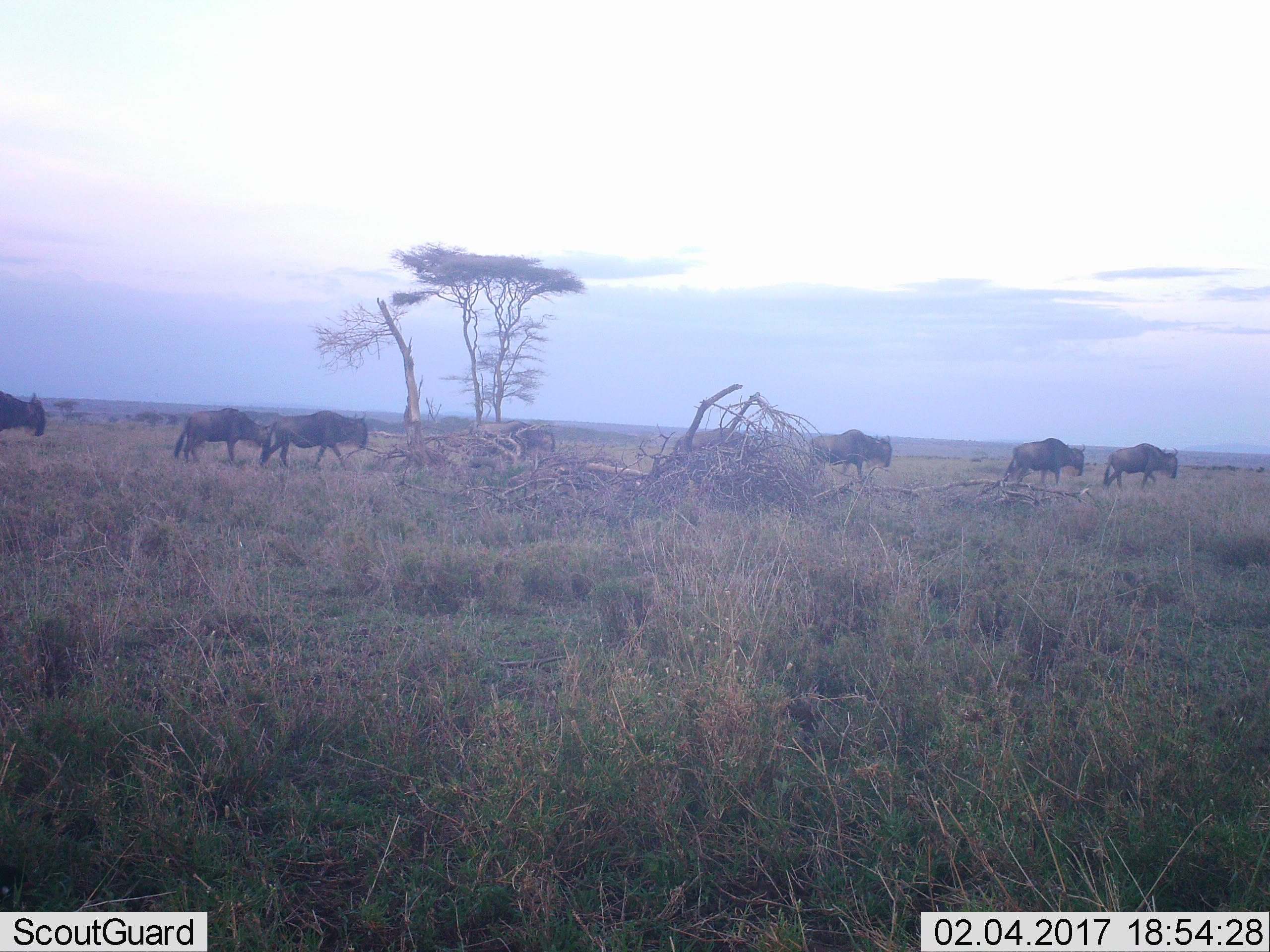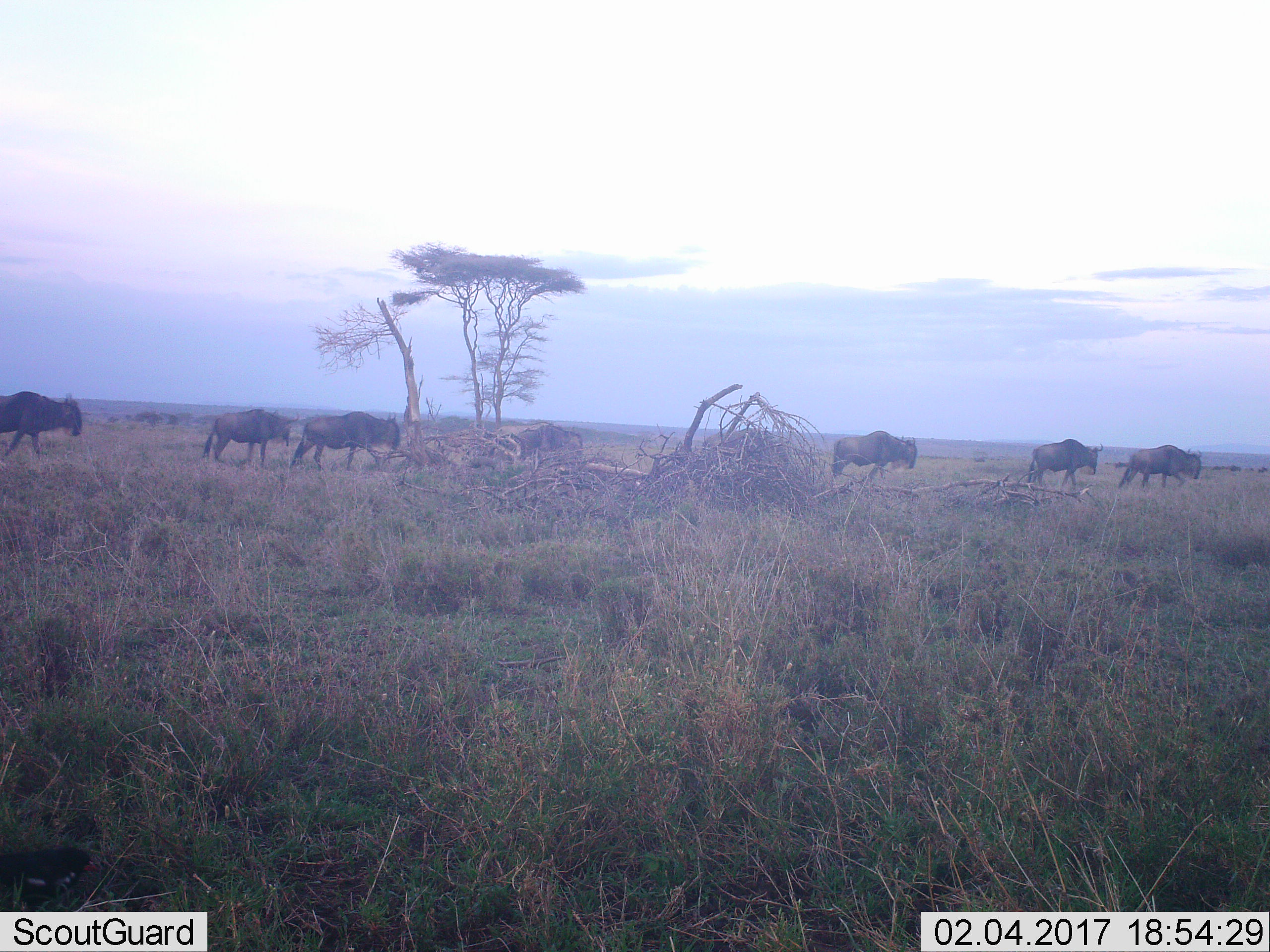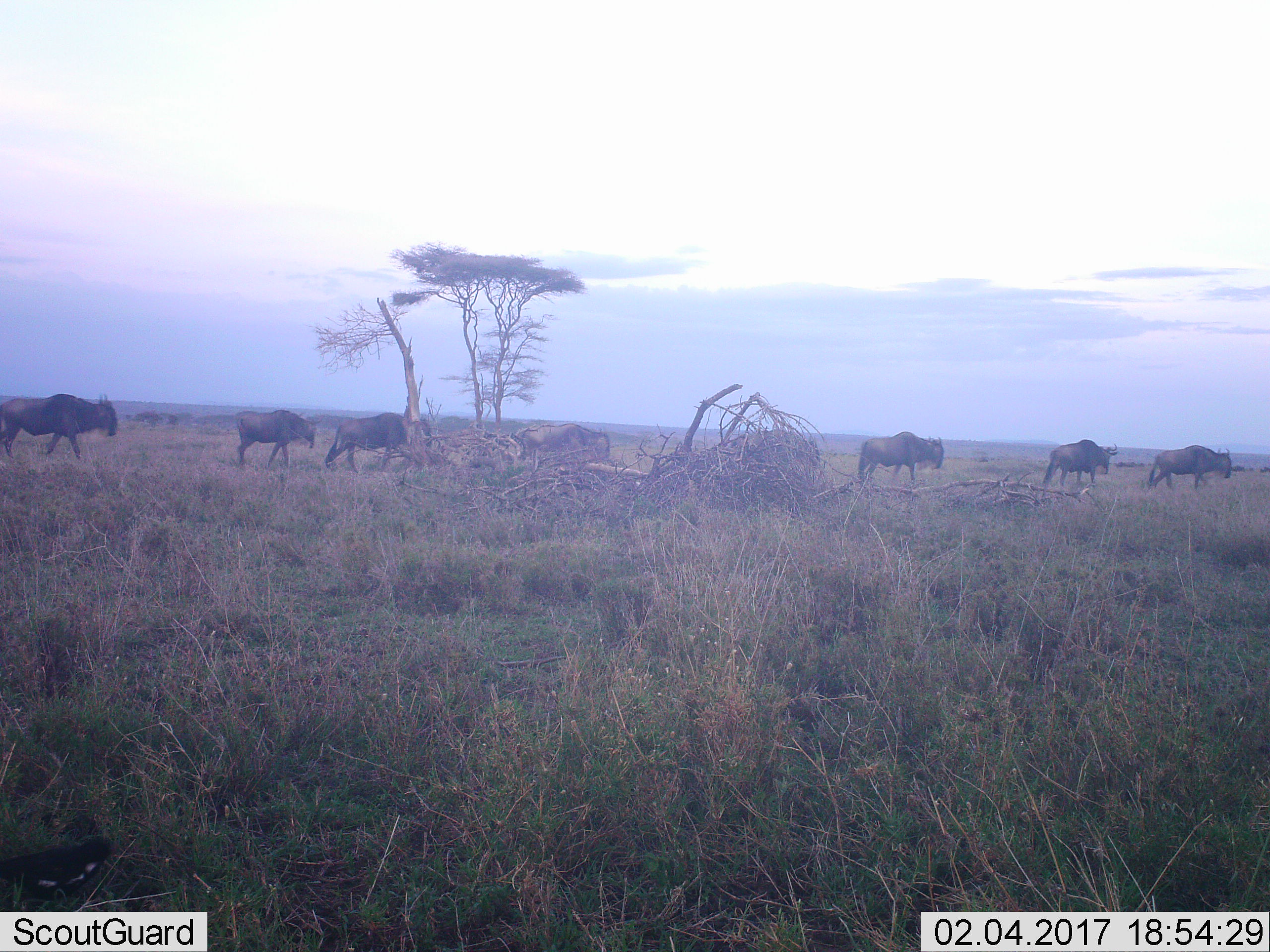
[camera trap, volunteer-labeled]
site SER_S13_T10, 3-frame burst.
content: unidentified animal